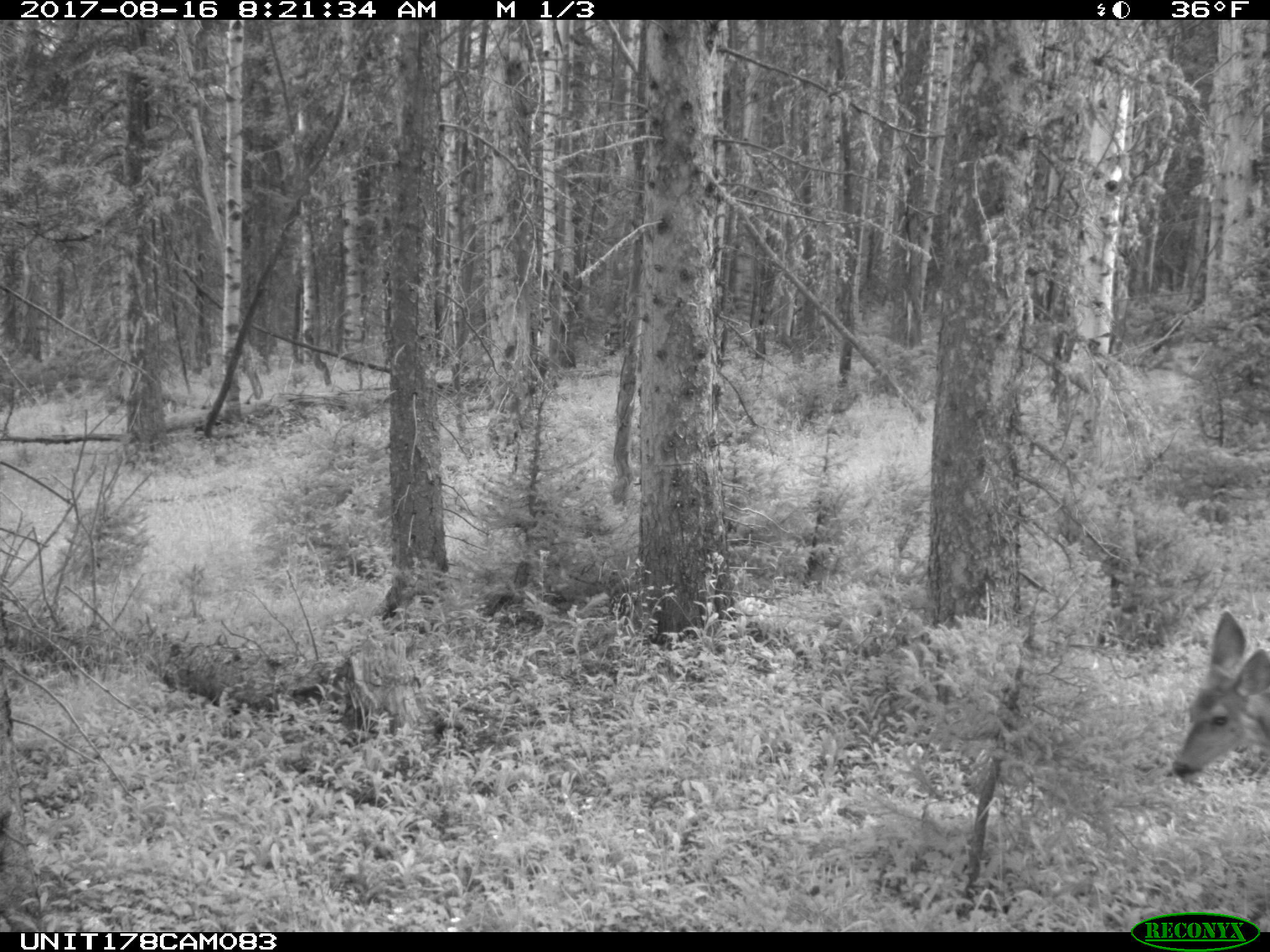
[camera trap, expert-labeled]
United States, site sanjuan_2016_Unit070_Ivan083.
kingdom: Animalia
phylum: Chordata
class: Mammalia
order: Artiodactyla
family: Cervidae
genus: Odocoileus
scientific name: Odocoileus hemionus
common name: mule deer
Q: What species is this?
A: Odocoileus hemionus (mule deer).